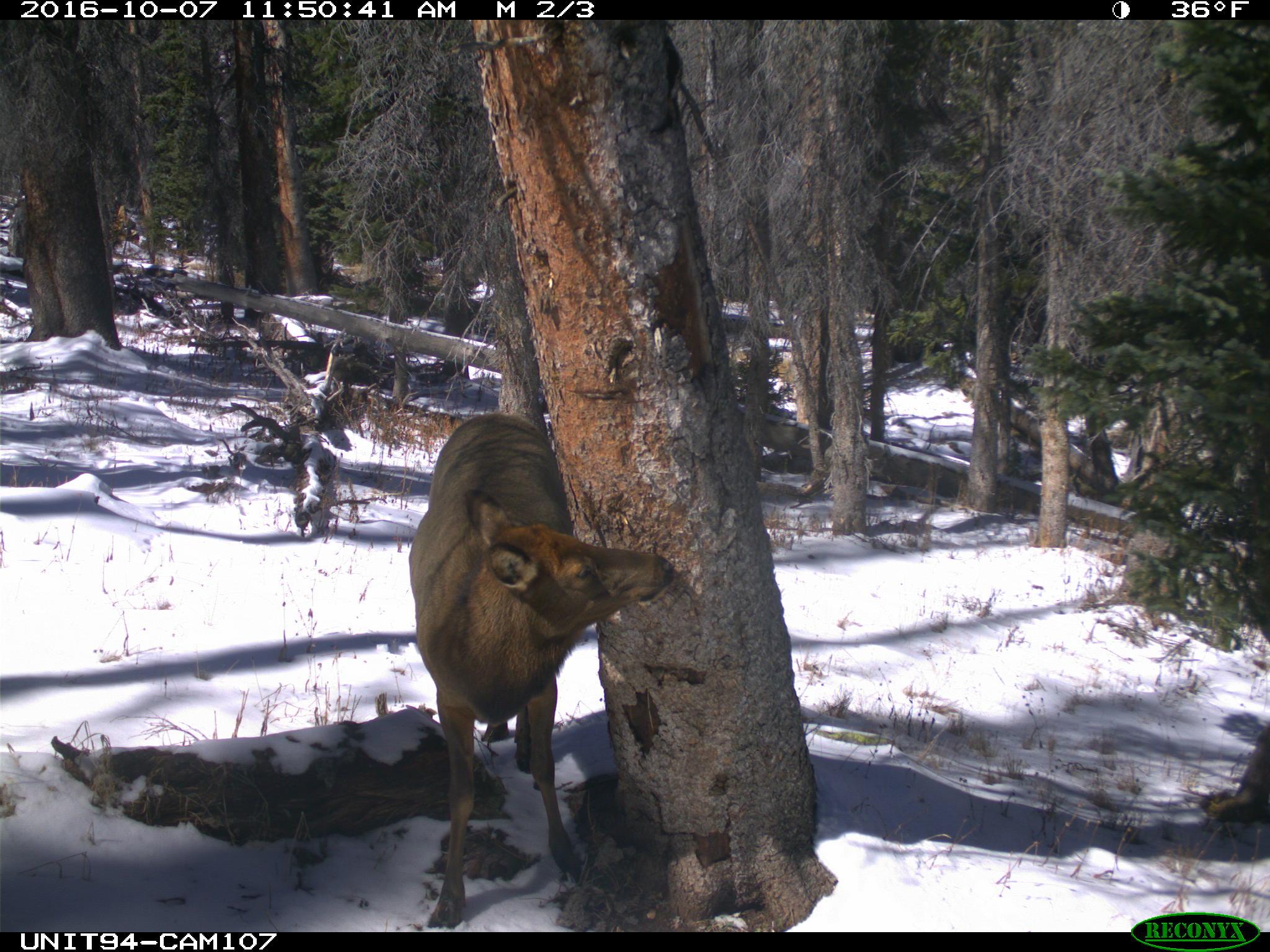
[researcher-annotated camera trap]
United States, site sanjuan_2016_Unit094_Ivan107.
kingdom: Animalia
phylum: Chordata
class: Mammalia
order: Artiodactyla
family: Cervidae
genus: Cervus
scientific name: Cervus elaphus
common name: red deer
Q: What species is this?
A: Cervus elaphus (red deer).